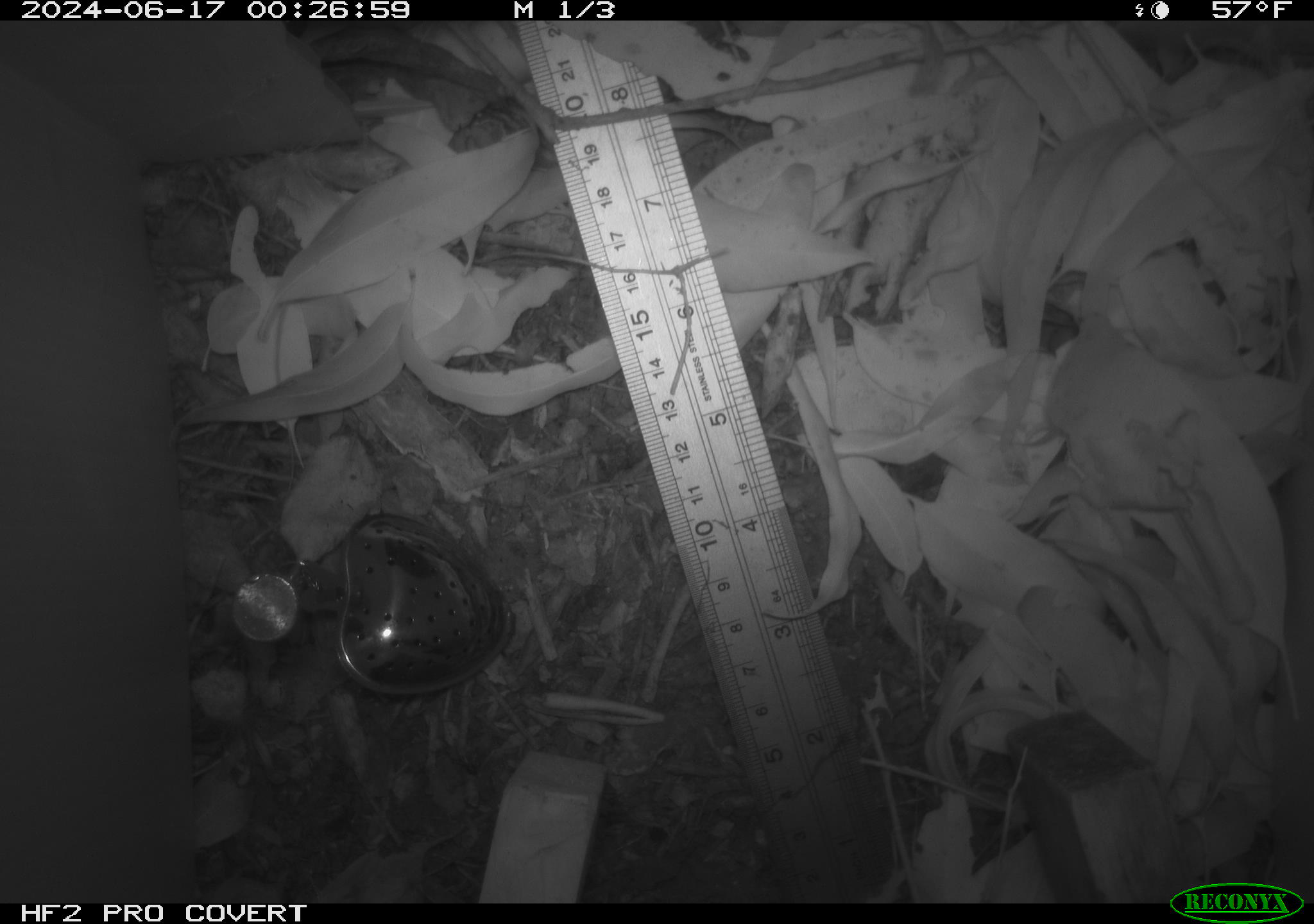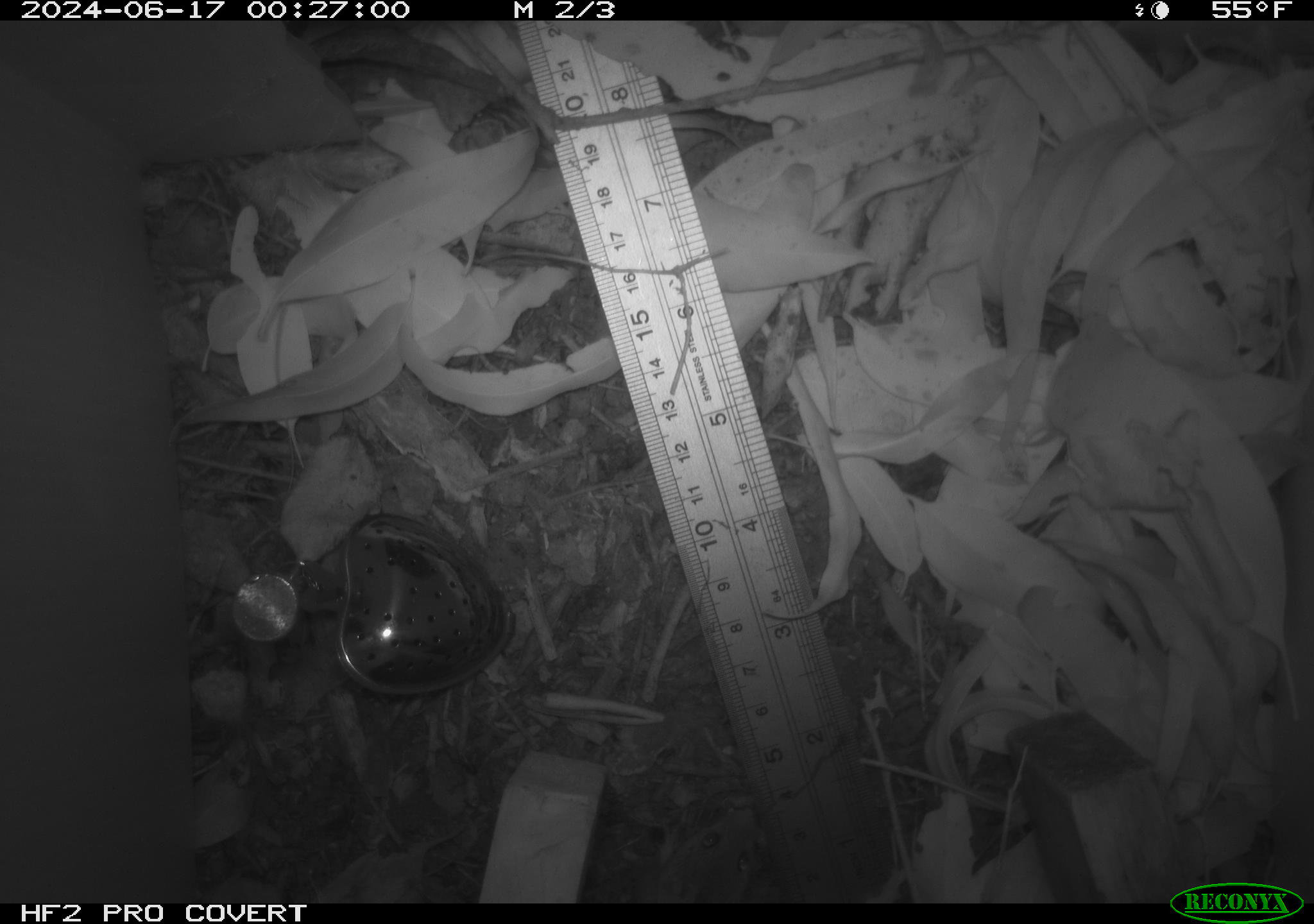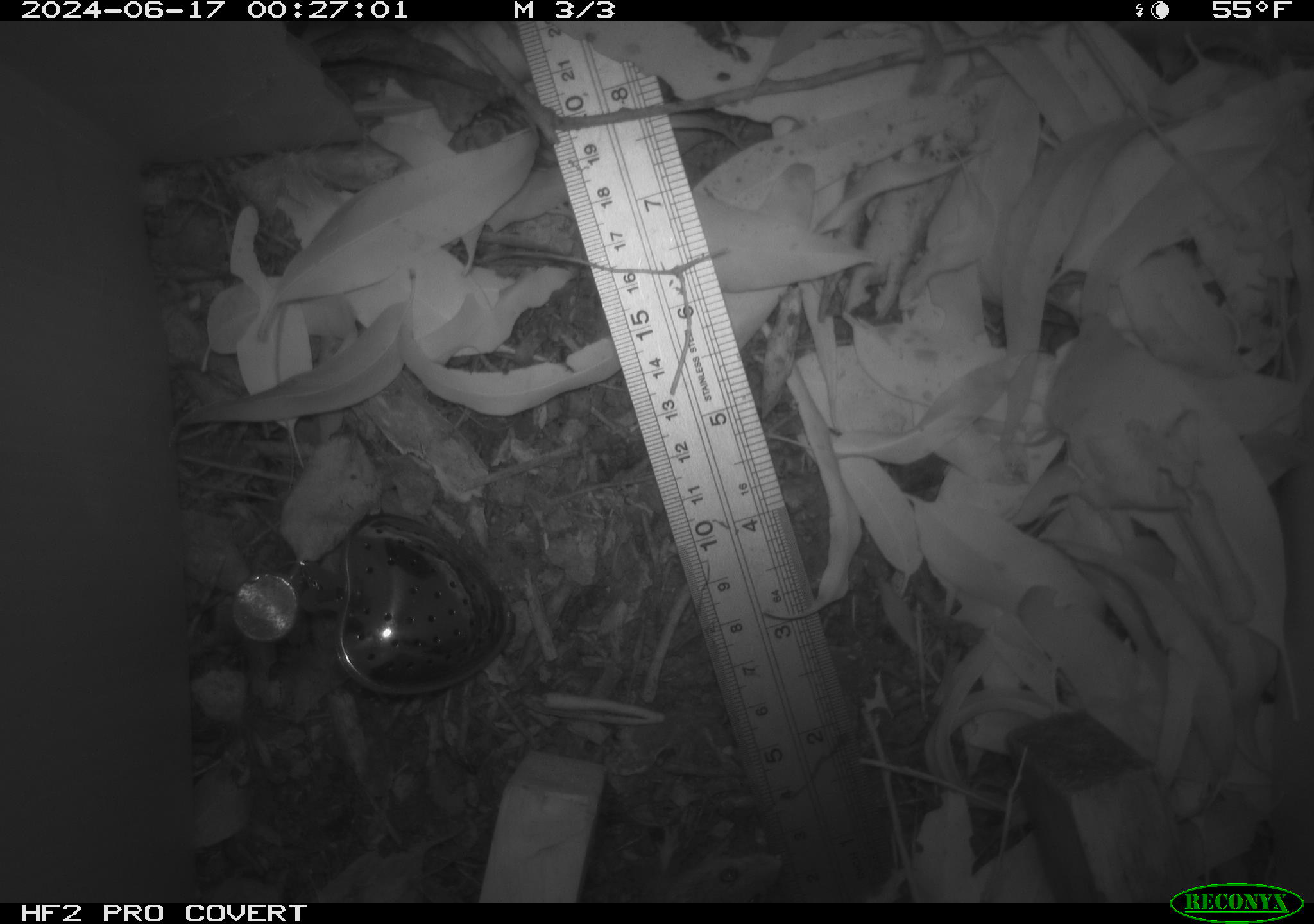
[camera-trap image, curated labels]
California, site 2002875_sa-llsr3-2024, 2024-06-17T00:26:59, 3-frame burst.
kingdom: Animalia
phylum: Chordata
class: Mammalia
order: Rodentia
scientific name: Rodentia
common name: mouse species